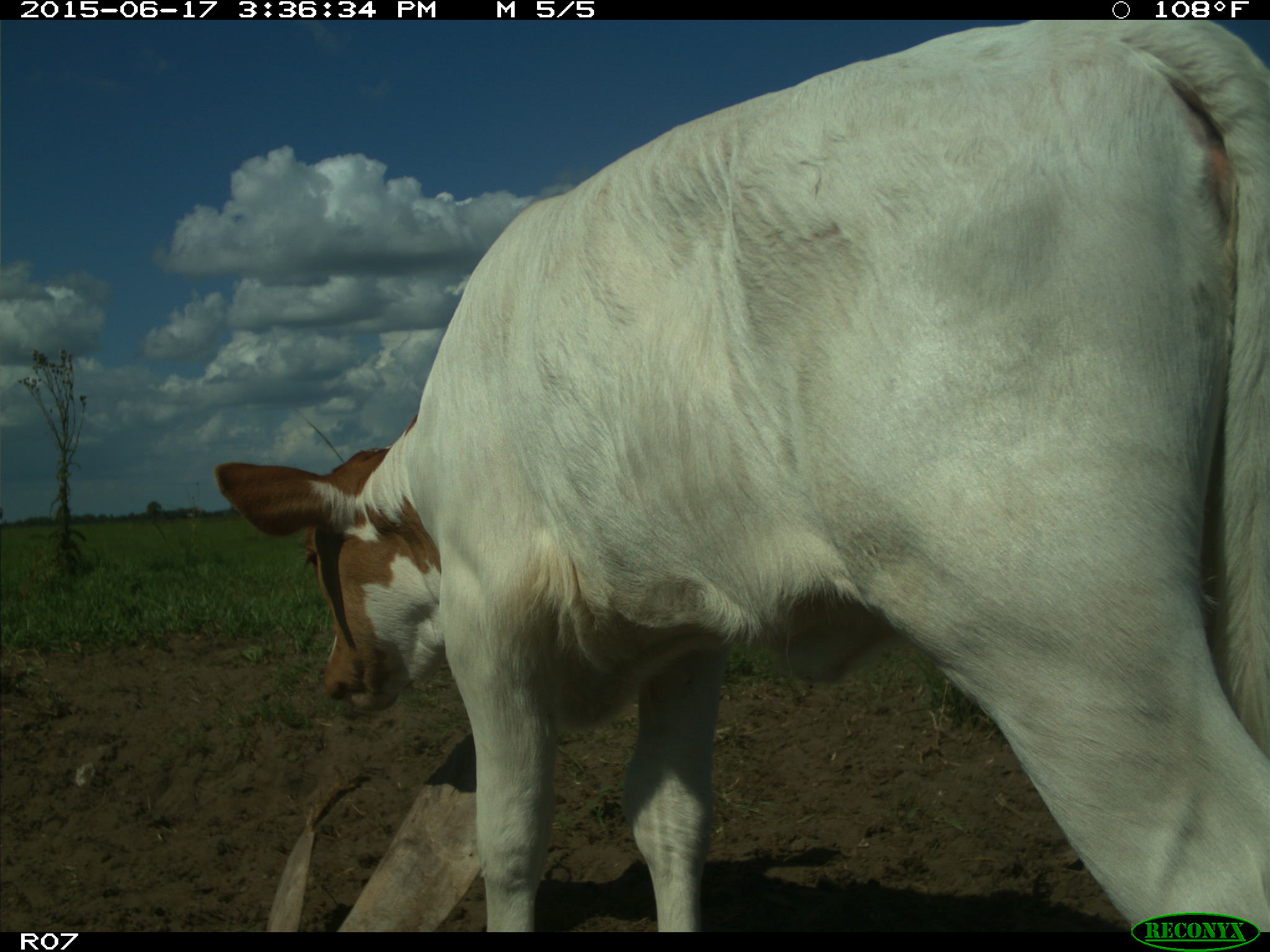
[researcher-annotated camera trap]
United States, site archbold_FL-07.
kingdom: Animalia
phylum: Chordata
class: Mammalia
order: Artiodactyla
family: Bovidae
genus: Bos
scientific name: Bos taurus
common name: domestic cow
Bos taurus (domestic cow).